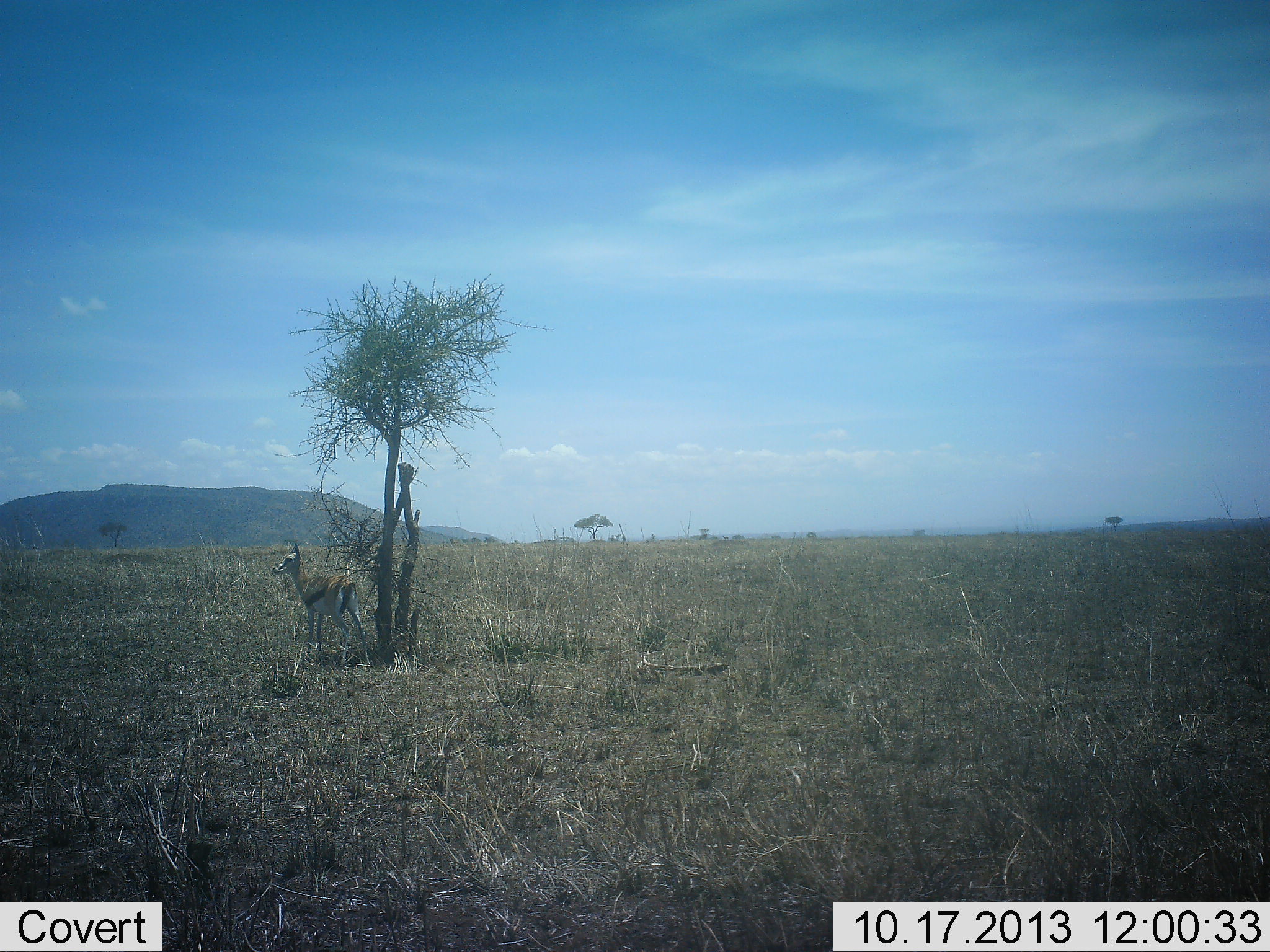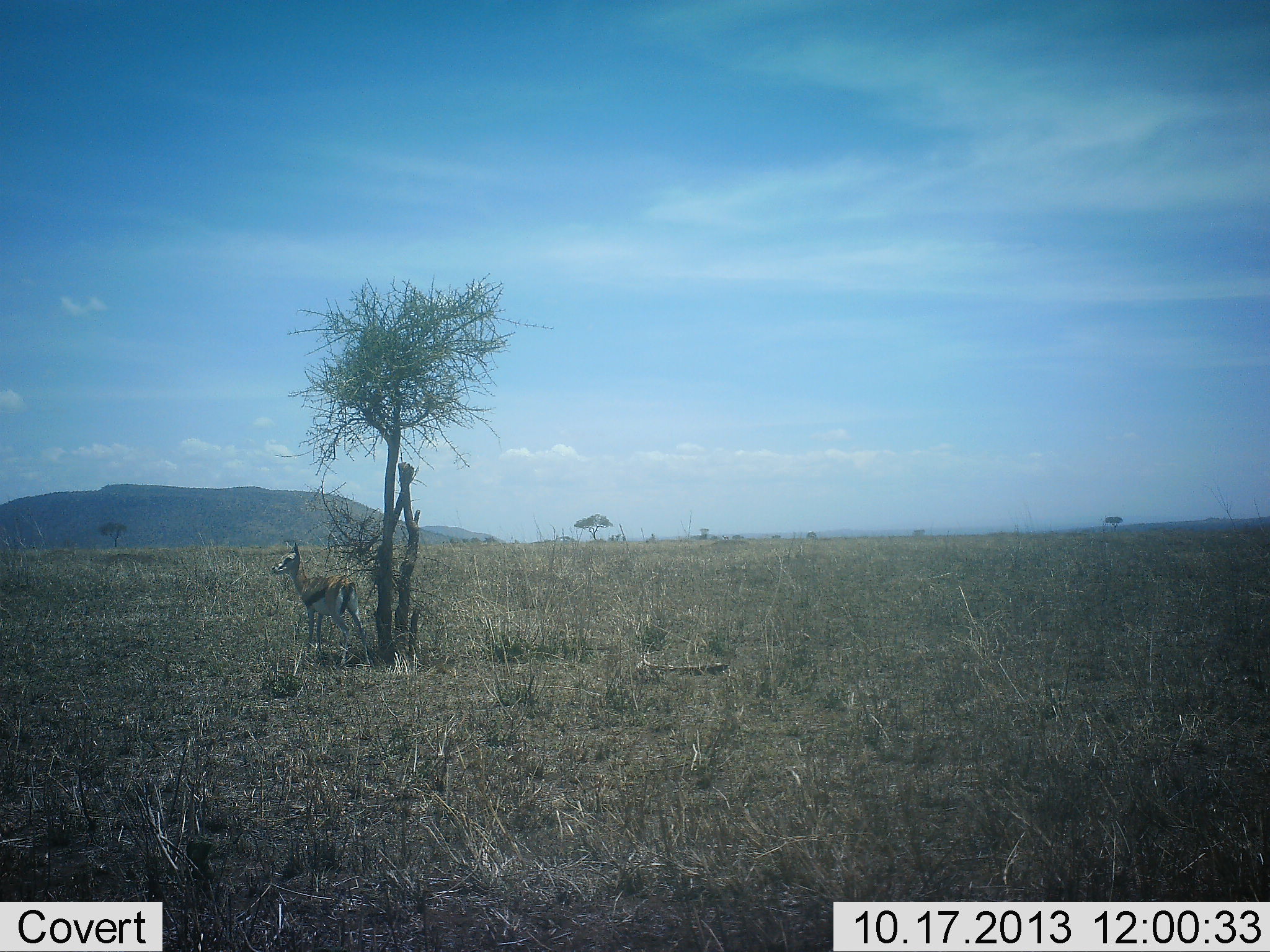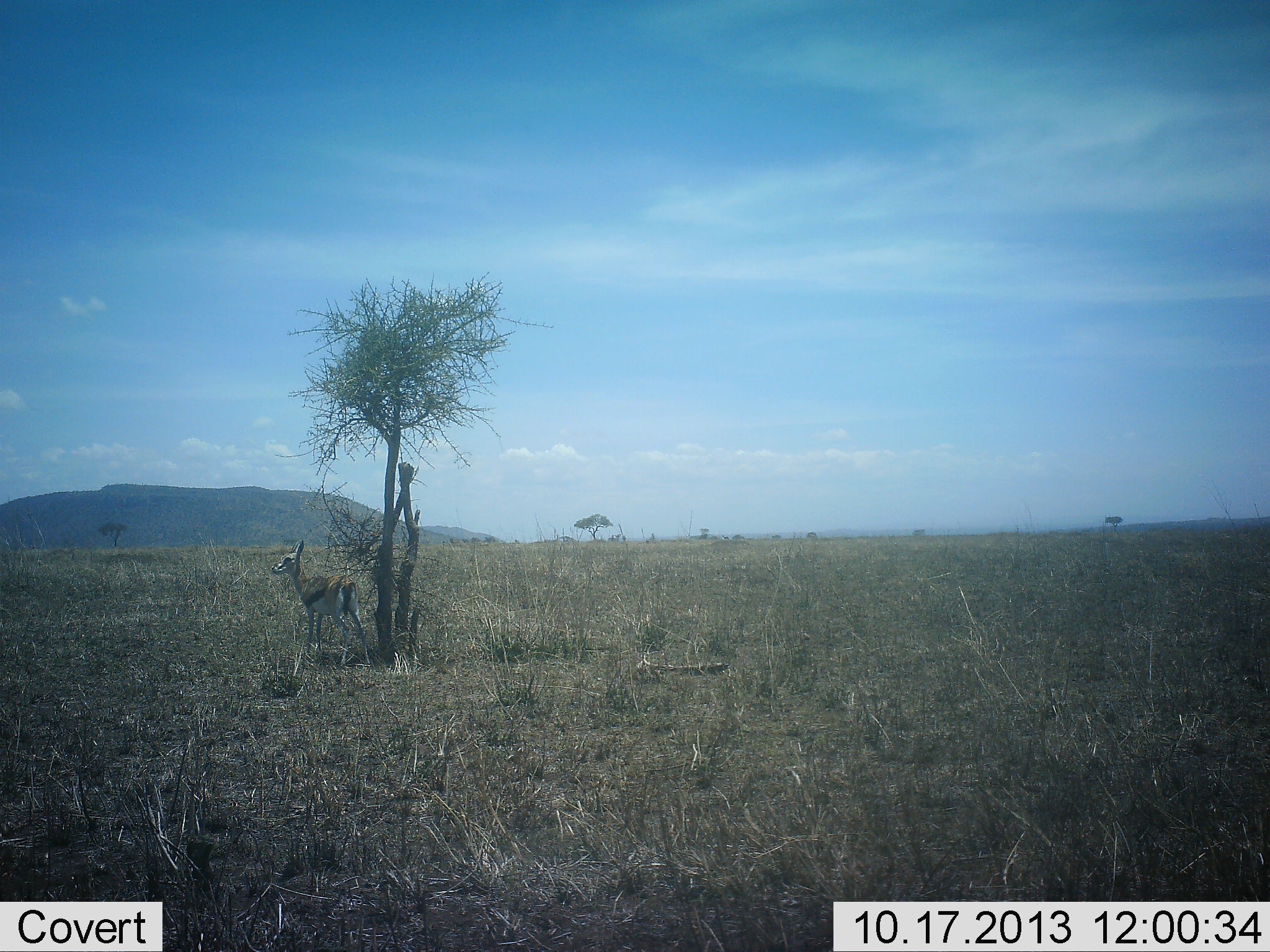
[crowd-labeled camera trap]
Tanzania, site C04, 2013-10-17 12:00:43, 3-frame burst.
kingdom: Animalia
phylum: Chordata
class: Mammalia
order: Artiodactyla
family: Bovidae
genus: Eudorcas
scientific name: Eudorcas thomsonii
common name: thomson's gazelle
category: gazellethomsons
Gazellethomsons (thomson's gazelle) (Eudorcas thomsonii), count 1. Behavior (volunteer vote fractions): standing 100%, resting 0%, moving 10%, interacting 0%. Young present (vote fraction): 0%. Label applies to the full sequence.